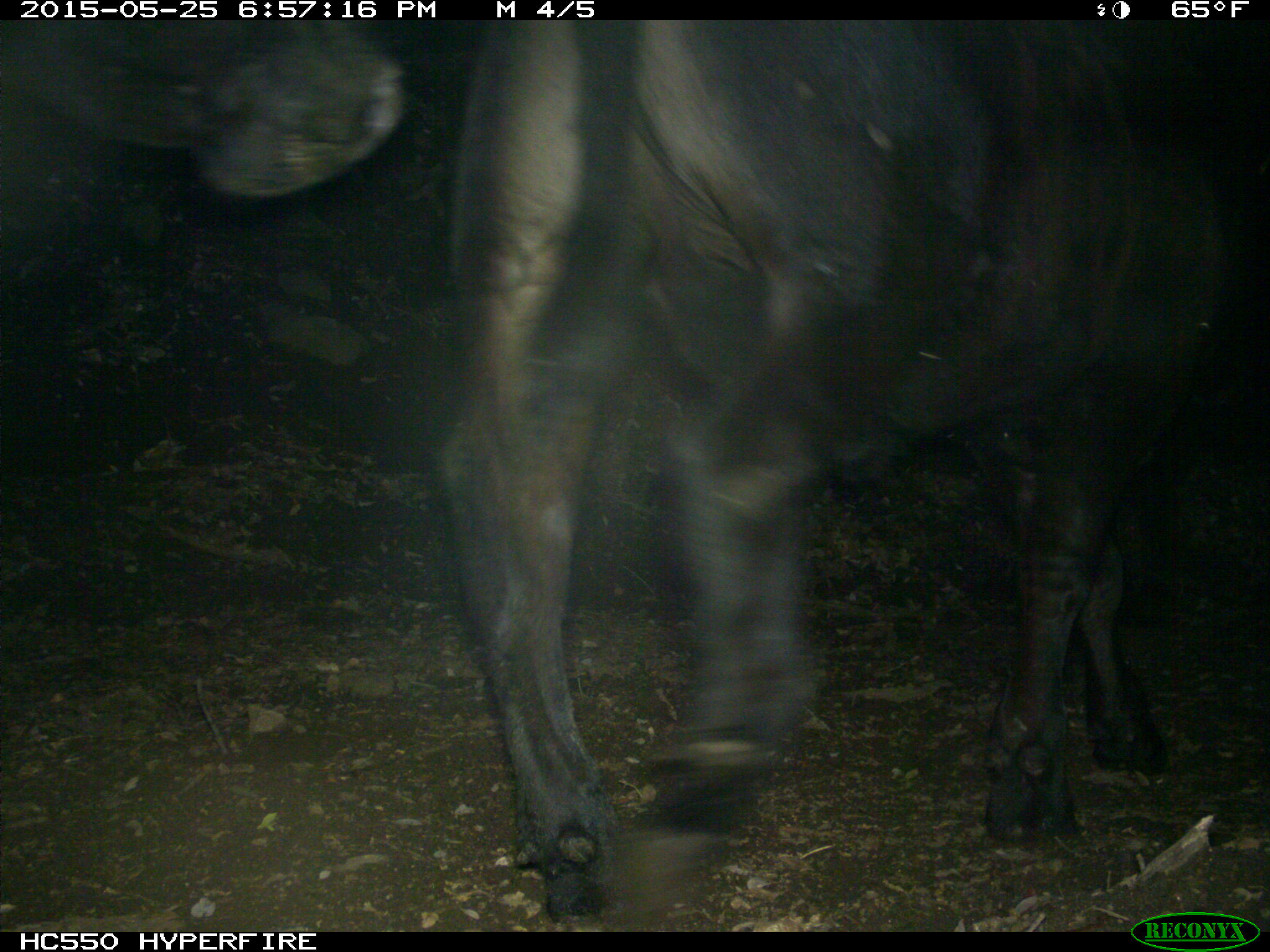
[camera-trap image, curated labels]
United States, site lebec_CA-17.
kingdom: Animalia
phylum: Chordata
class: Mammalia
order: Artiodactyla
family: Bovidae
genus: Bos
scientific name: Bos taurus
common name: domestic cow